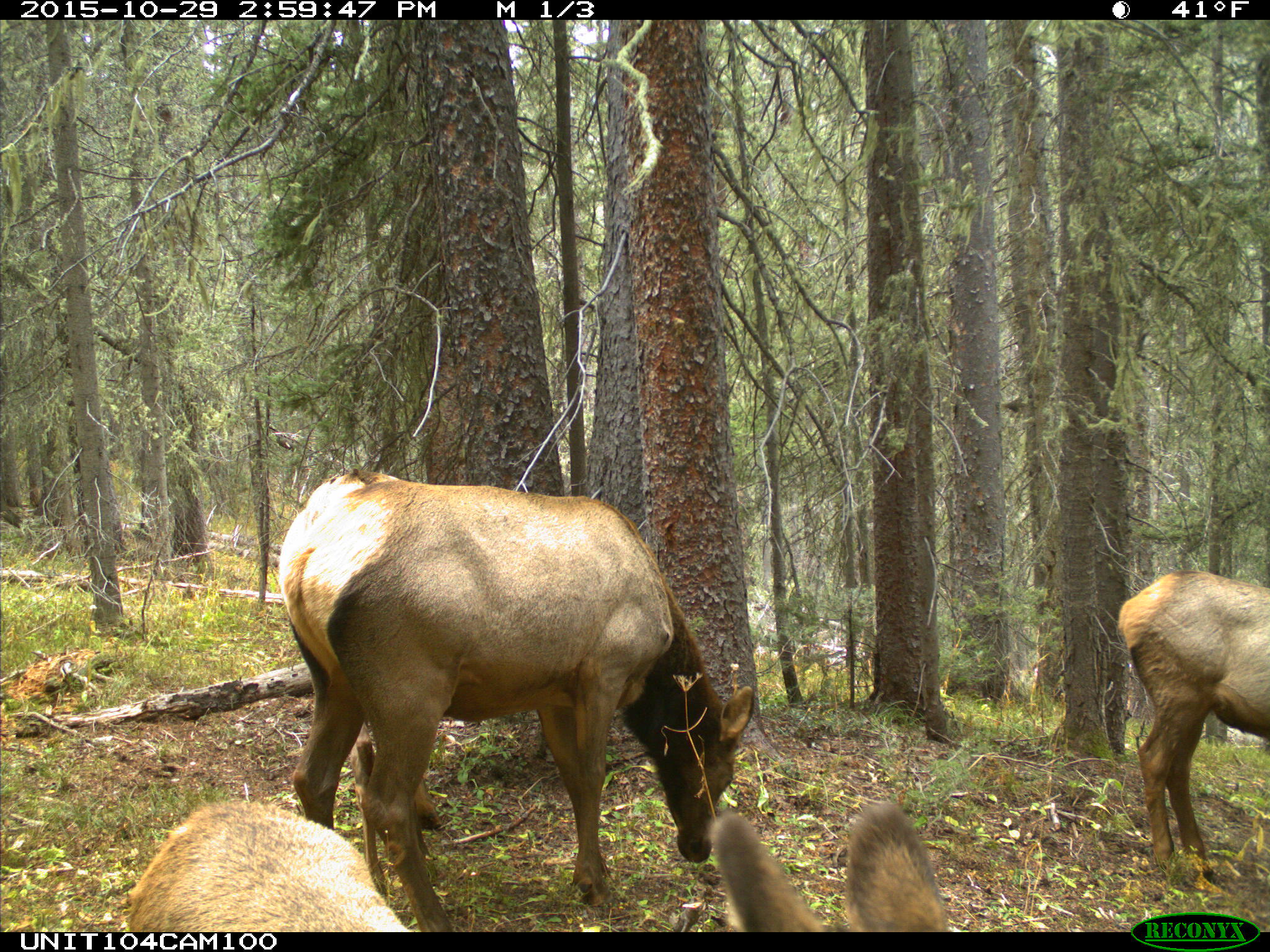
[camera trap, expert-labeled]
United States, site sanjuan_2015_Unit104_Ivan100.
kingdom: Animalia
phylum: Chordata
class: Mammalia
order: Artiodactyla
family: Cervidae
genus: Cervus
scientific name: Cervus elaphus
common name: red deer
Cervus elaphus (red deer).